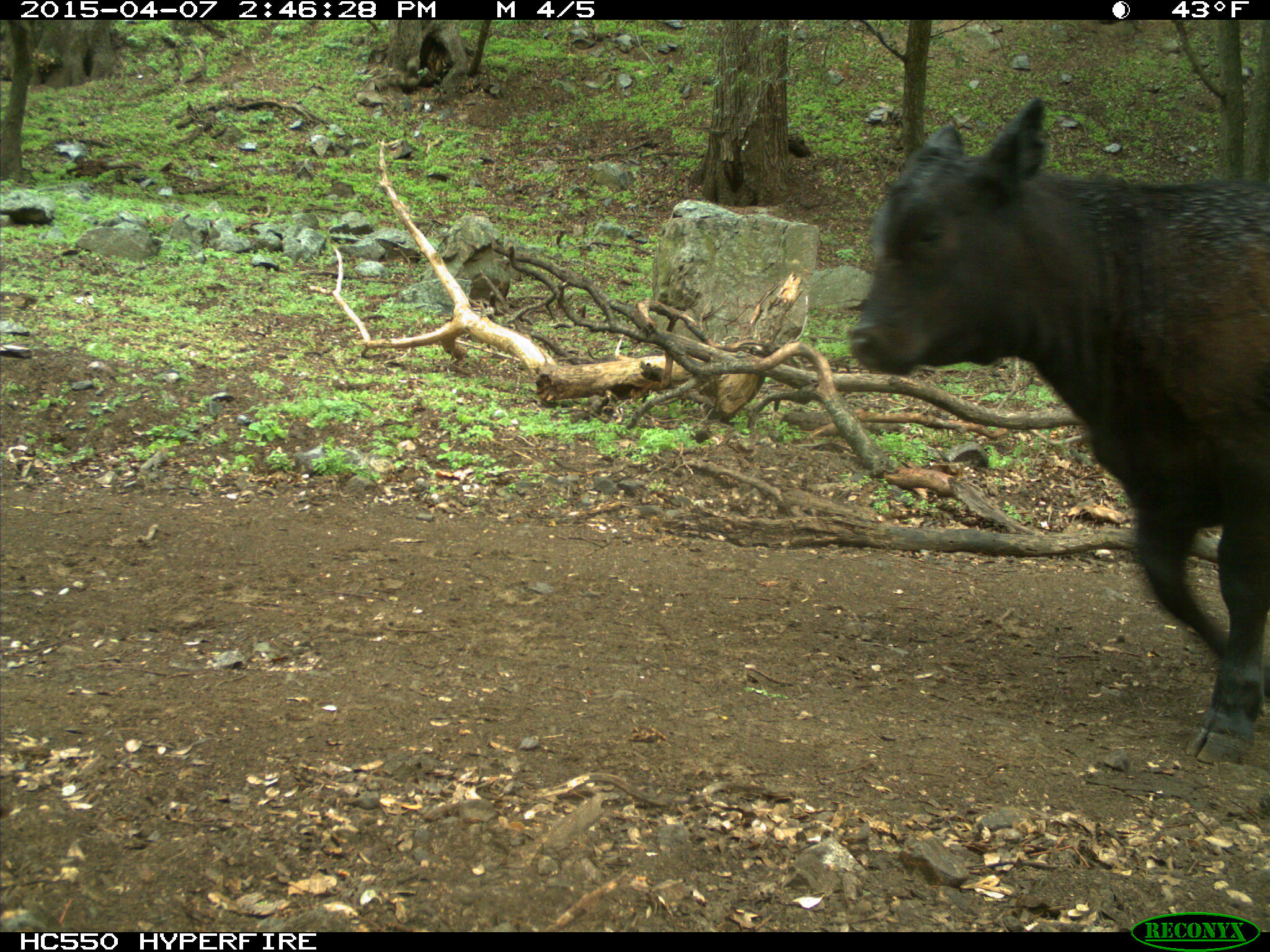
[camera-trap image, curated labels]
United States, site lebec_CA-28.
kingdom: Animalia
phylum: Chordata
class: Mammalia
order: Artiodactyla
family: Bovidae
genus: Bos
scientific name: Bos taurus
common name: domestic cow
Bos taurus (domestic cow).